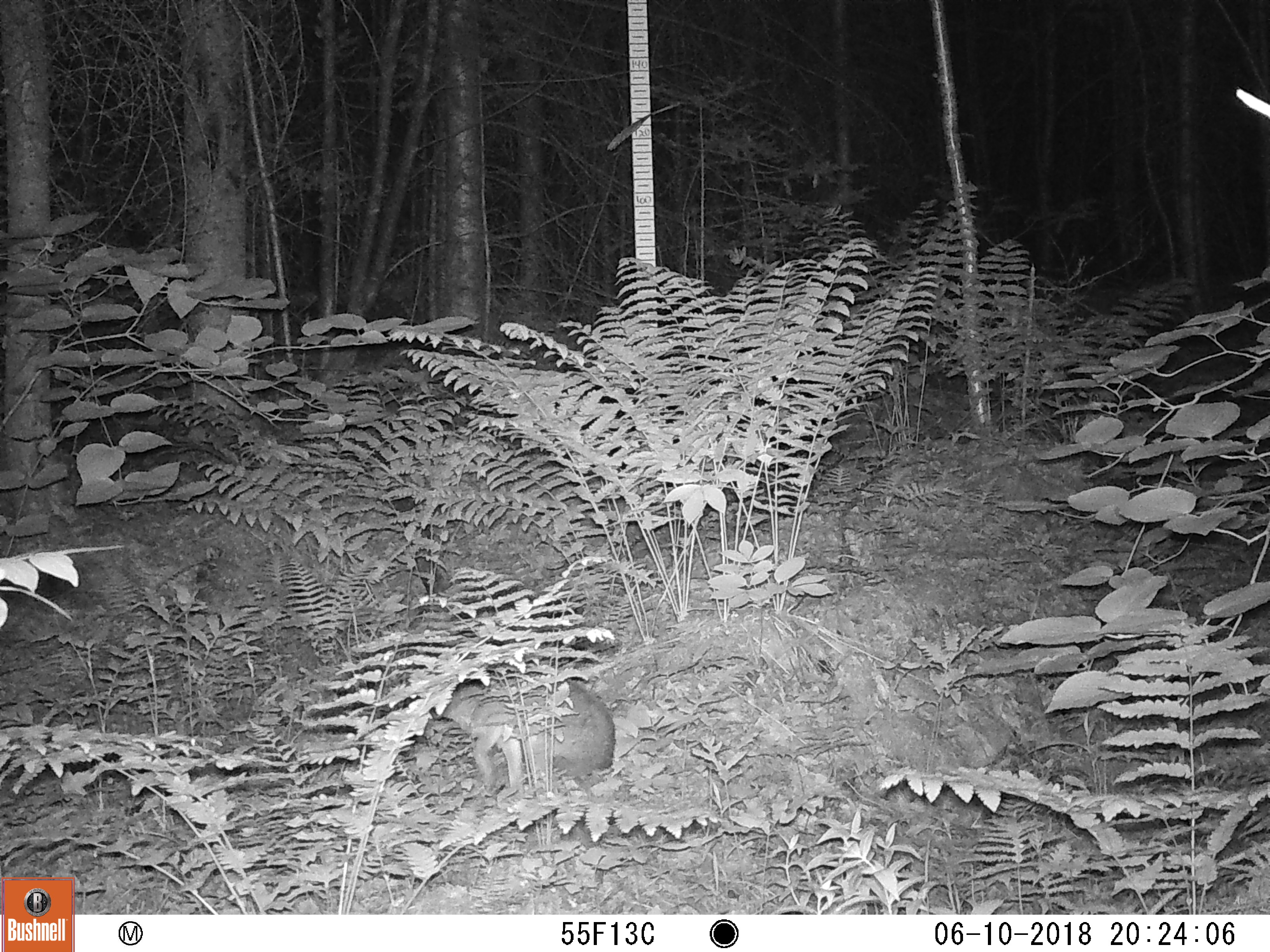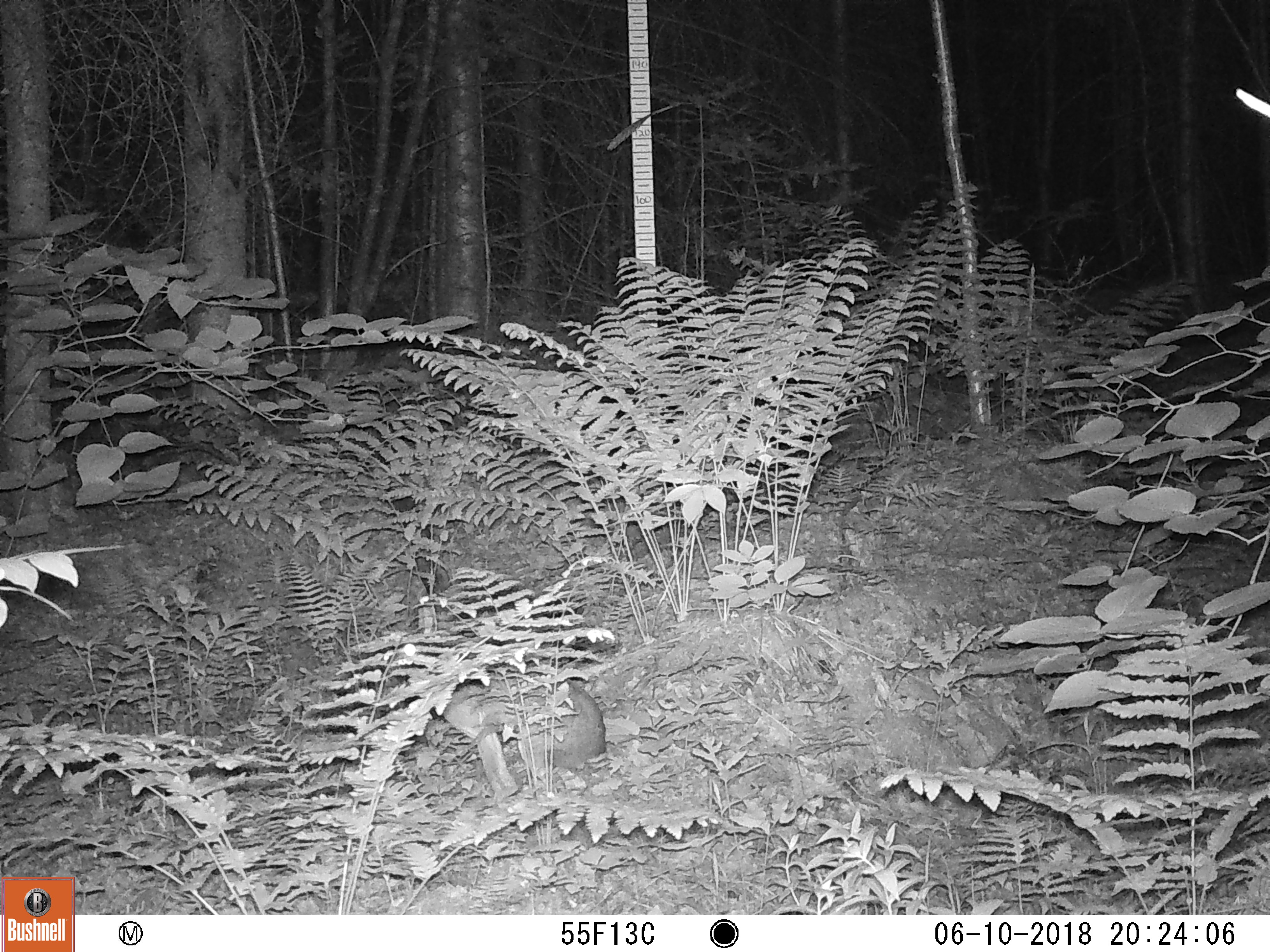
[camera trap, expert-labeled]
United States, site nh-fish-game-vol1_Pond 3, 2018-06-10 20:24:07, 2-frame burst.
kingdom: Animalia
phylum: Chordata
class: Mammalia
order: Lagomorpha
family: Leporidae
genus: Lepus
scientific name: Lepus americanus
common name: snowshoe hare